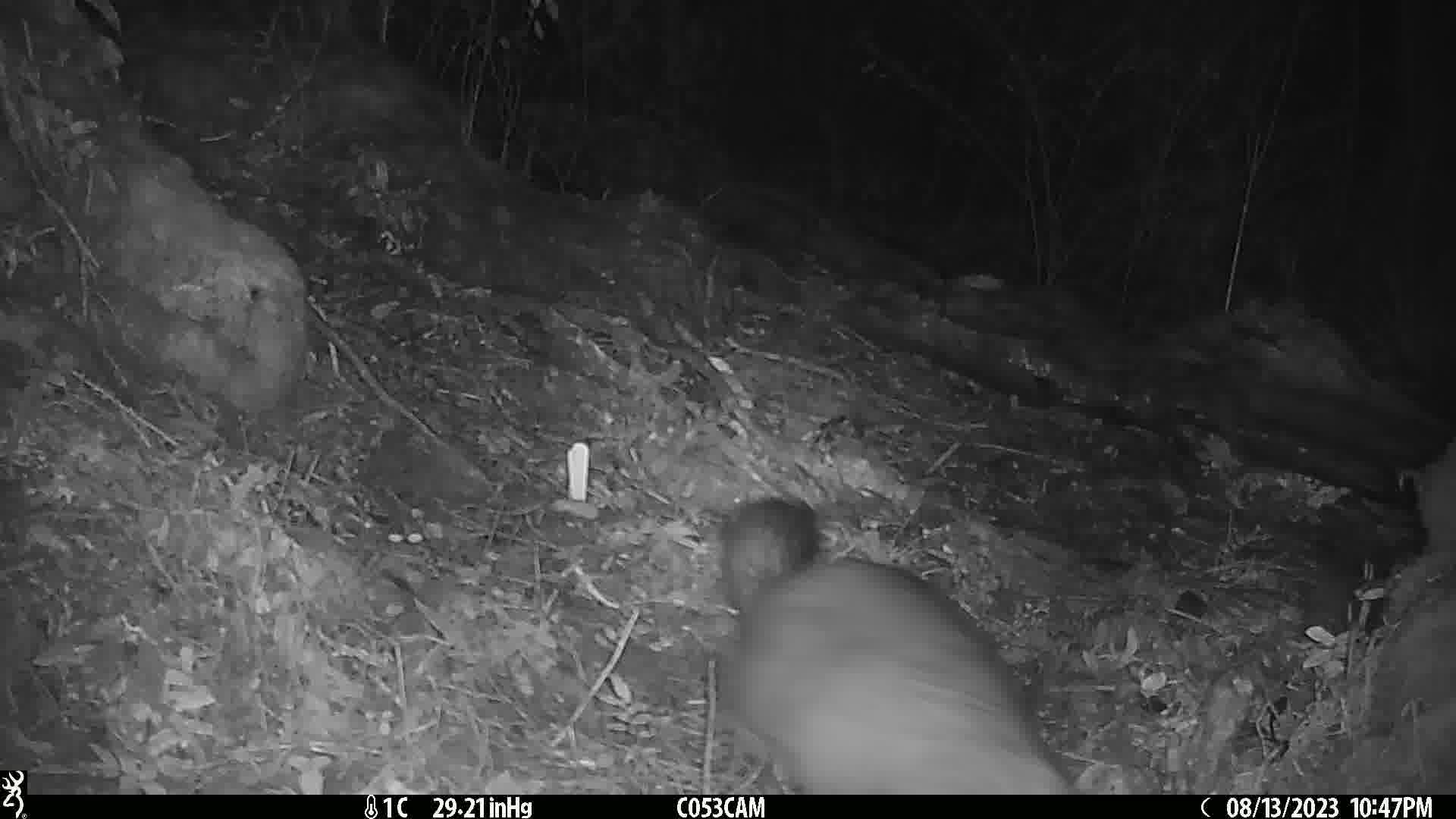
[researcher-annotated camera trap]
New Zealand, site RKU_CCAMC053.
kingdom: Animalia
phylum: Chordata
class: Mammalia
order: Diprotodontia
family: Phalangeridae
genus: Trichosurus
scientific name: Trichosurus vulpecula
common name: common brushtail possum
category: possum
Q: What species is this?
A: Possum (common brushtail possum) (Trichosurus vulpecula).